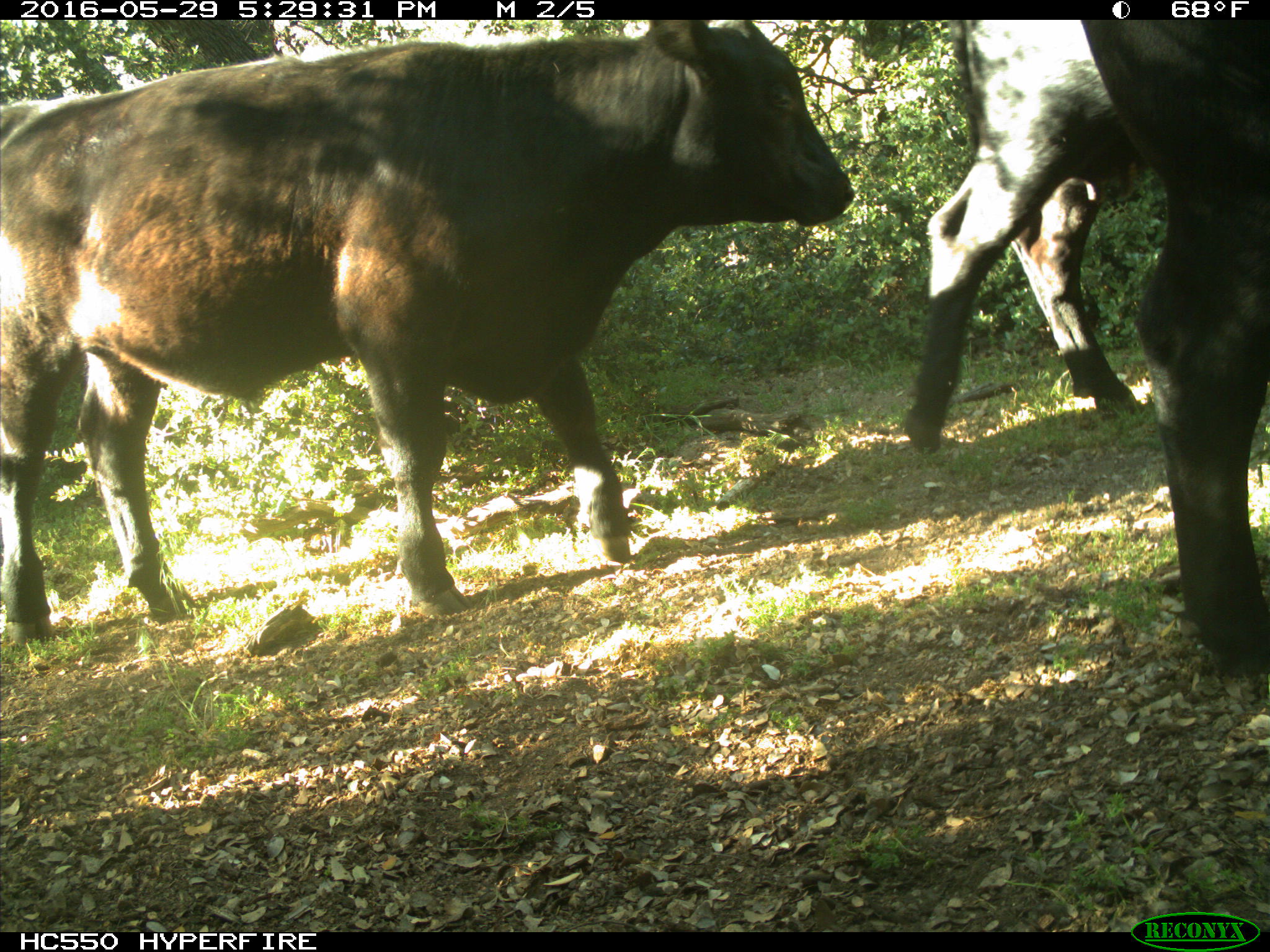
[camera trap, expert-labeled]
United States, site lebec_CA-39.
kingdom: Animalia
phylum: Chordata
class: Mammalia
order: Artiodactyla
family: Bovidae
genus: Bos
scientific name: Bos taurus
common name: domestic cow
Bos taurus (domestic cow).